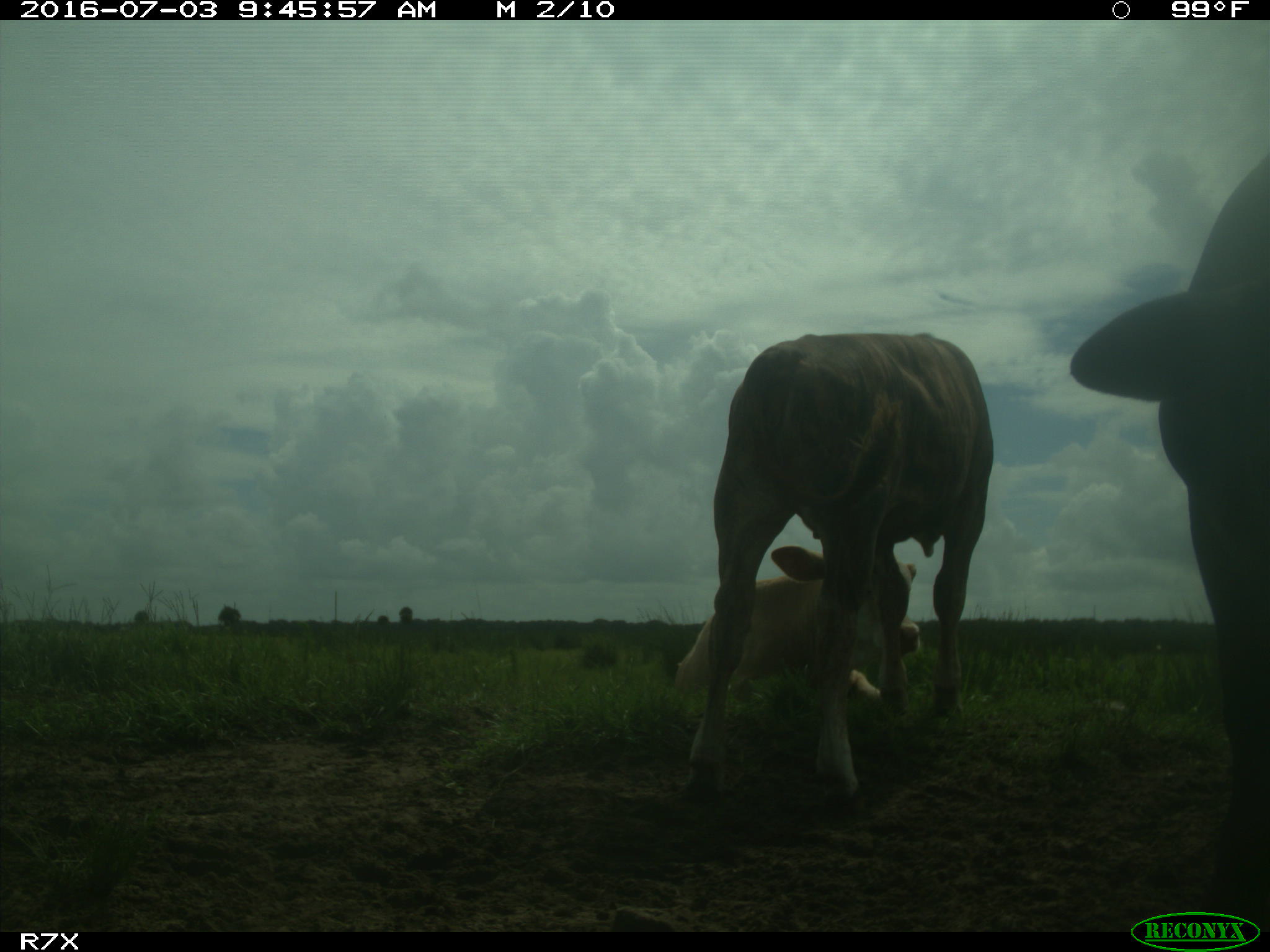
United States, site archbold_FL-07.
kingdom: Animalia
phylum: Chordata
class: Mammalia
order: Artiodactyla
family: Bovidae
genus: Bos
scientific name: Bos taurus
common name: domestic cow